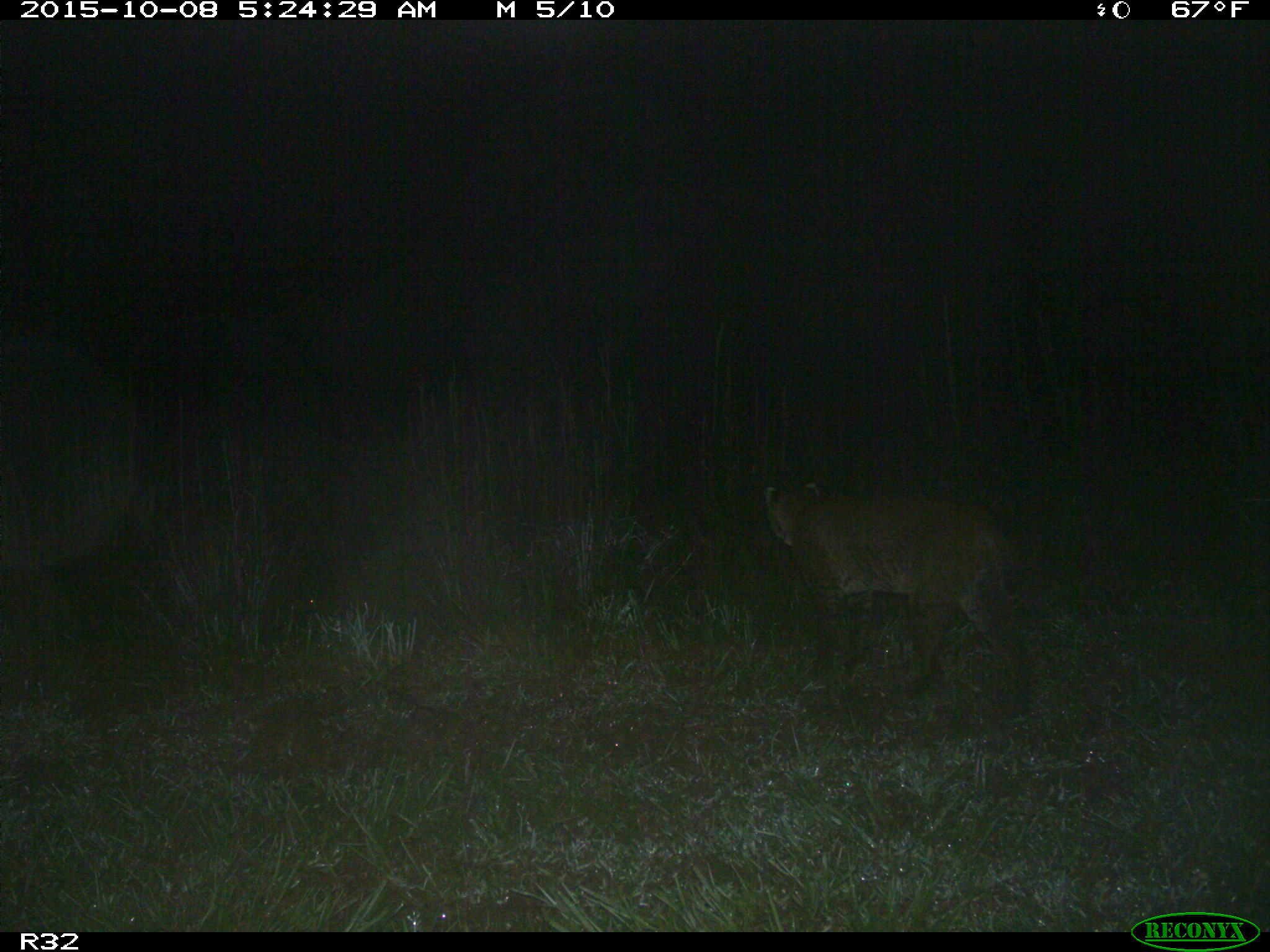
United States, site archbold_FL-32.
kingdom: Animalia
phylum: Chordata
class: Mammalia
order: Carnivora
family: Felidae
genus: Lynx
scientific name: Lynx rufus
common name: bobcat